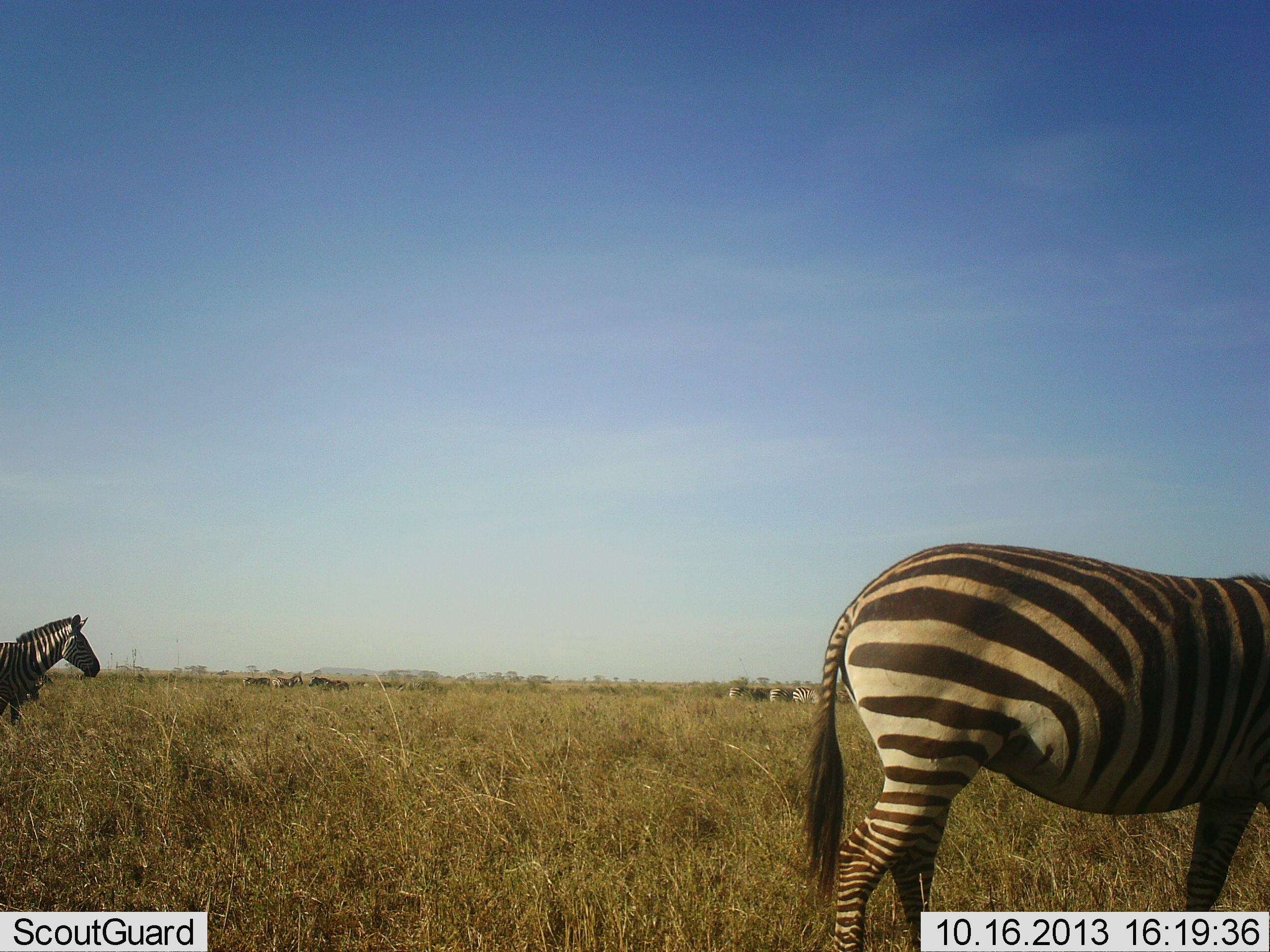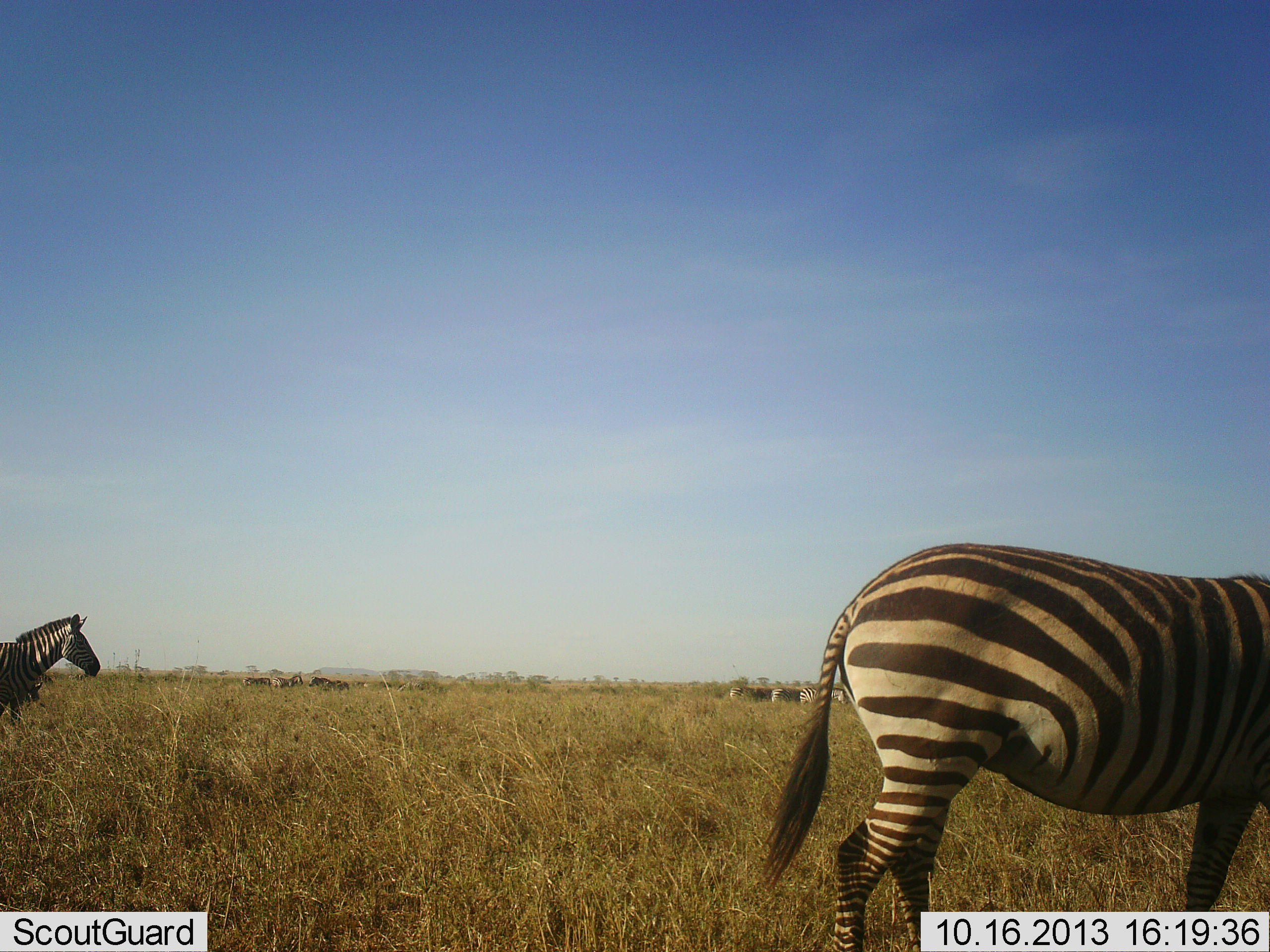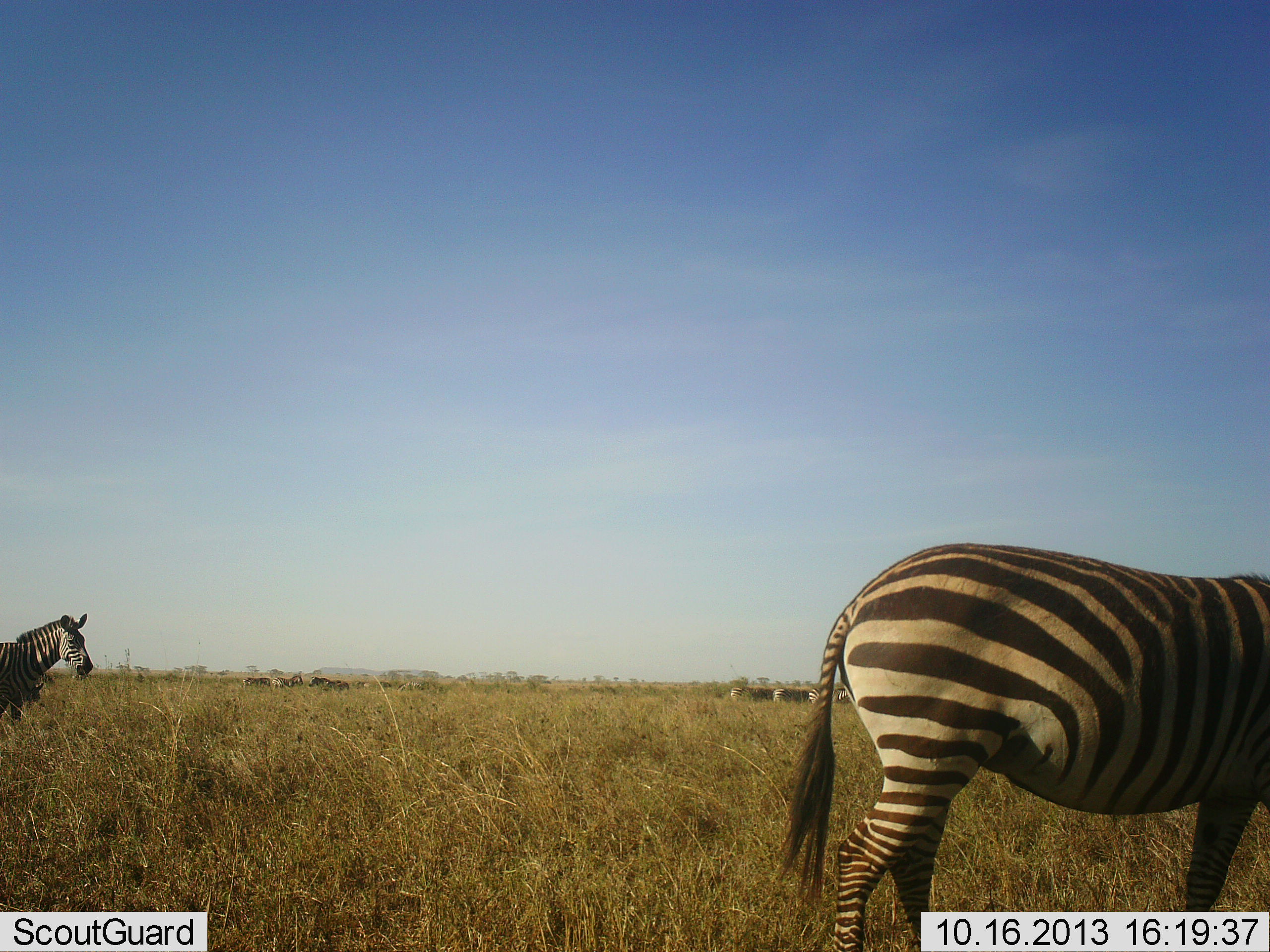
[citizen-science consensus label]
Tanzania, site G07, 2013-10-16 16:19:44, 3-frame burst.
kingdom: Animalia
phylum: Chordata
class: Mammalia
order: Perissodactyla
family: Equidae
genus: Equus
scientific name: Equus quagga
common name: plains zebra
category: zebra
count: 5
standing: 95%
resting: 5%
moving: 14%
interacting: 5%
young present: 0%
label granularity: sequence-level